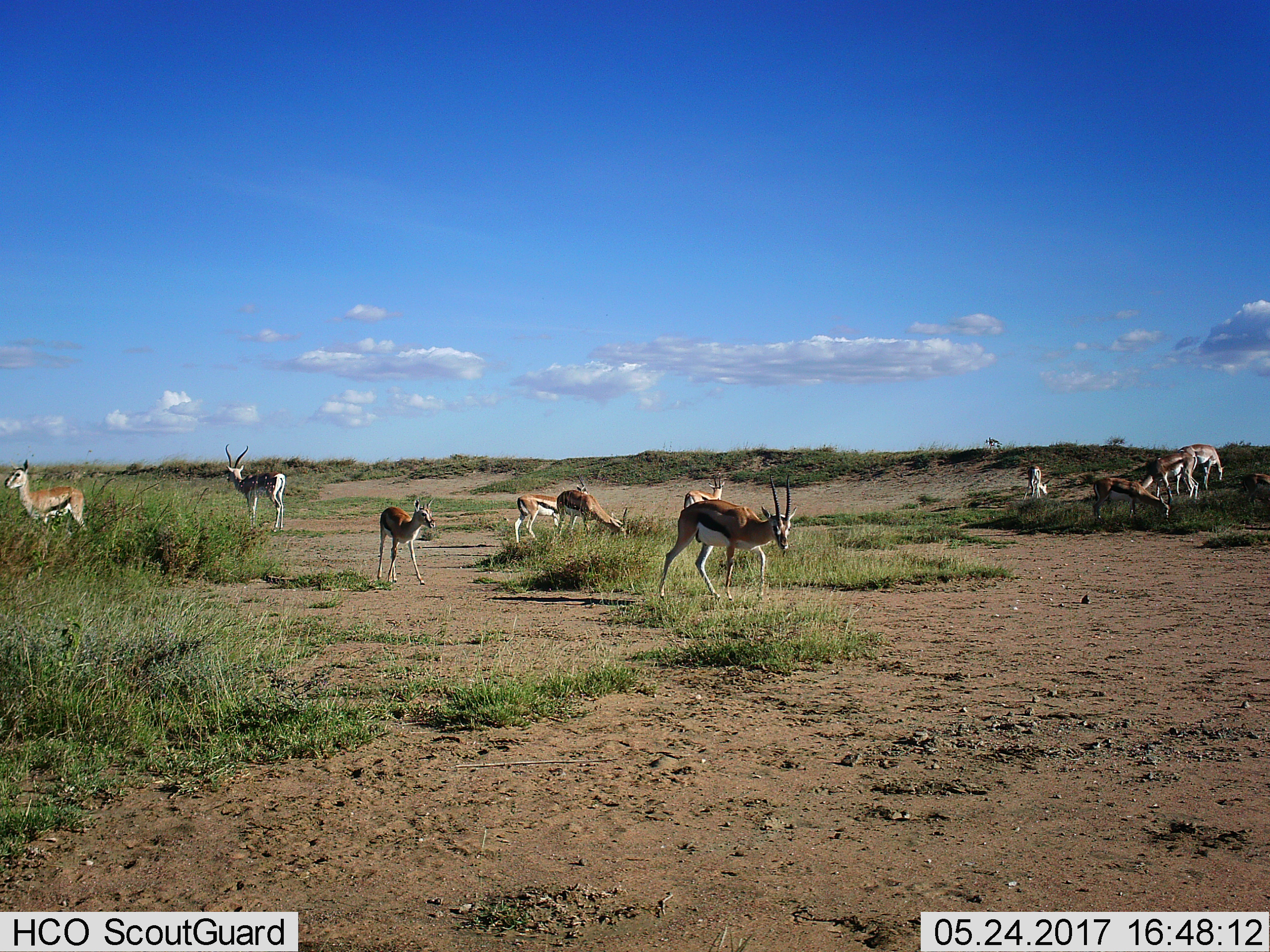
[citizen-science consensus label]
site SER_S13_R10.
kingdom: Animalia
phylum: Chordata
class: Mammalia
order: Artiodactyla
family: Bovidae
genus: Eudorcas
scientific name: Eudorcas thomsonii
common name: thomson's gazelle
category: gazellethomsons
Gazellethomsons (thomson's gazelle) (Eudorcas thomsonii), count 11-50. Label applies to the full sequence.